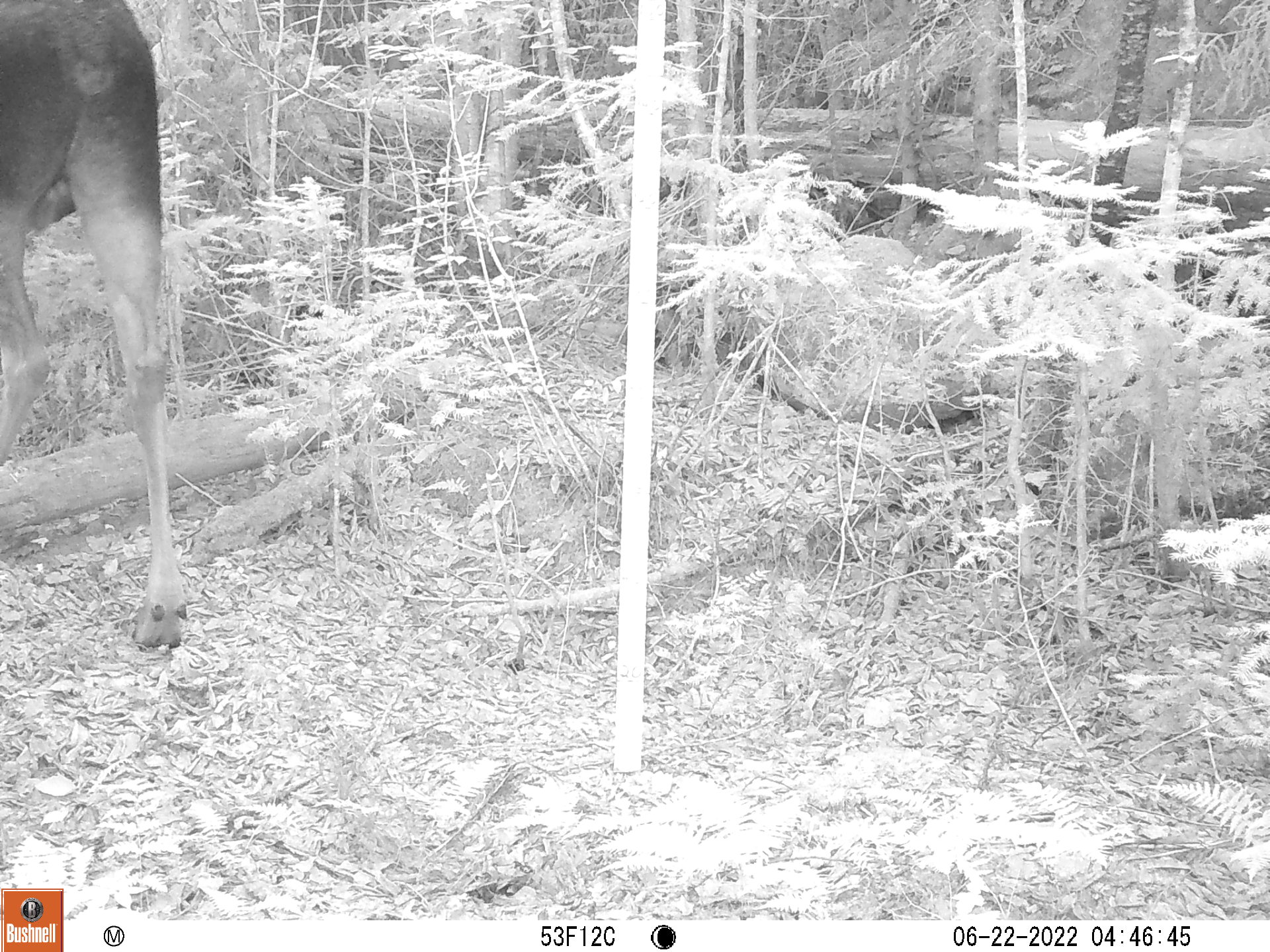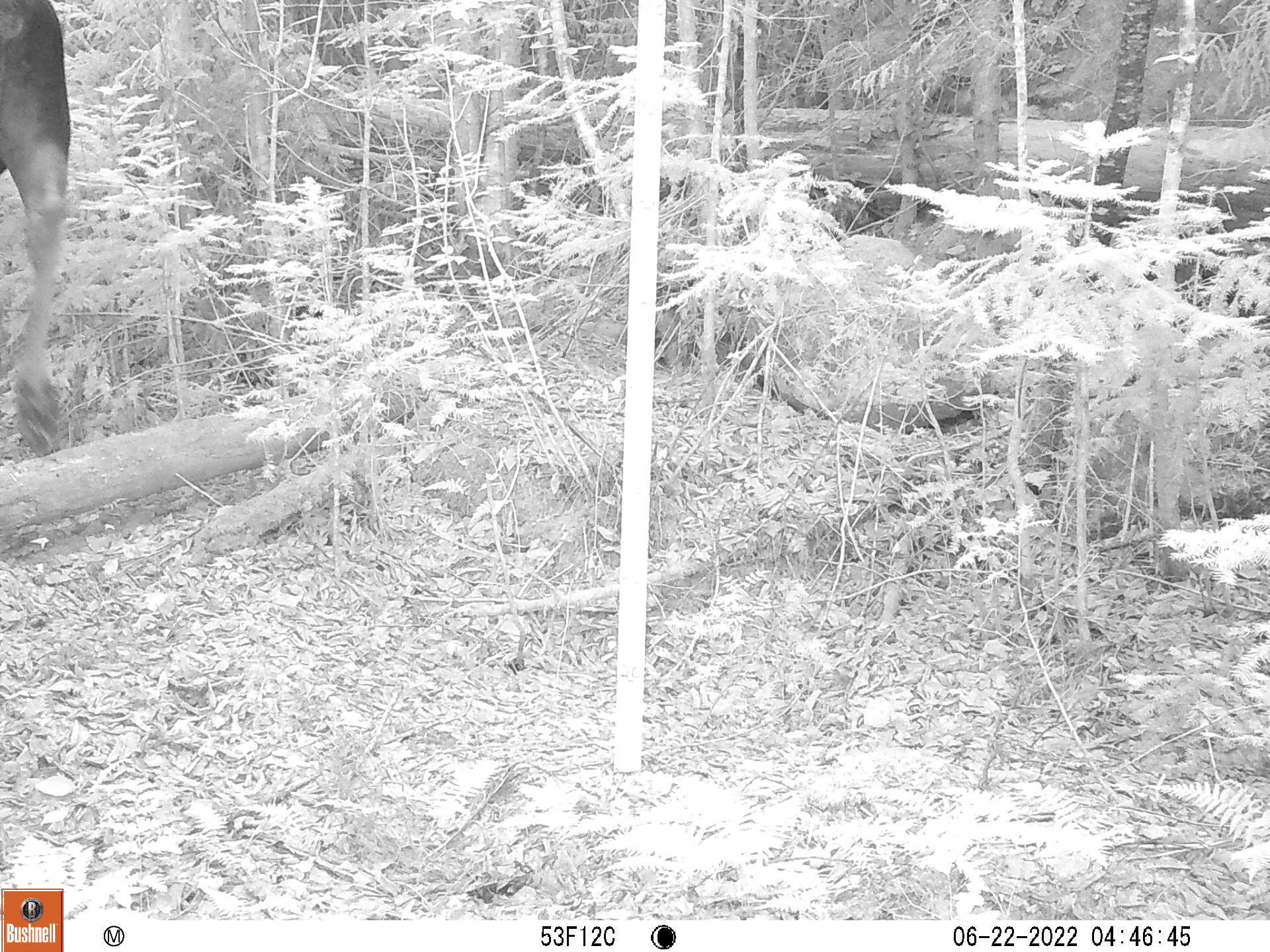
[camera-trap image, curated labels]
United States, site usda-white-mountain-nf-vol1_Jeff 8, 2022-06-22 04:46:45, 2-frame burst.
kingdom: Animalia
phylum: Chordata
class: Mammalia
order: Artiodactyla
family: Cervidae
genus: Alces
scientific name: Alces alces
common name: moose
Moose (Alces alces).